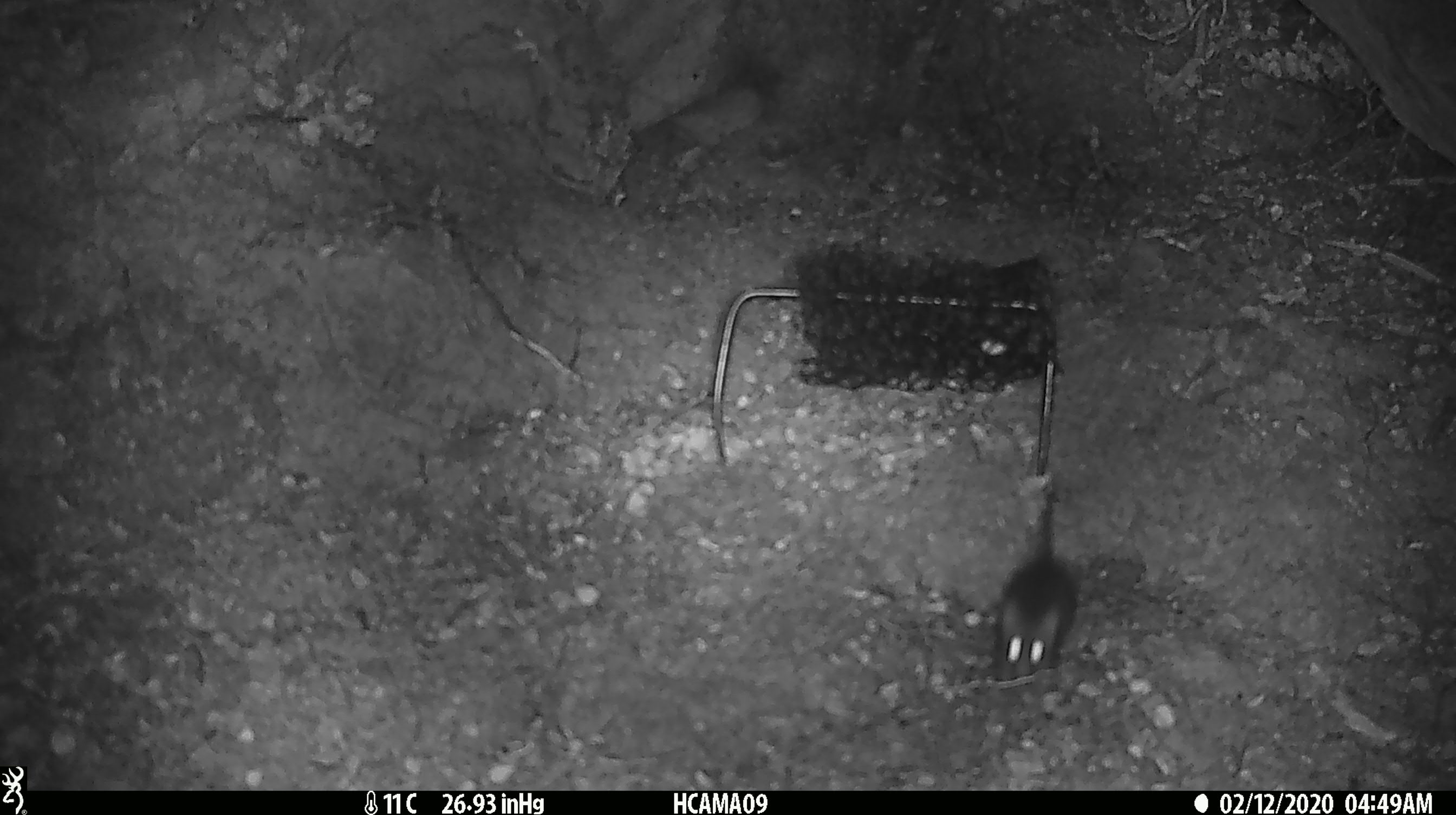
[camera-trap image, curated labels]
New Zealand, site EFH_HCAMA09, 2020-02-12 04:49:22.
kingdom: Animalia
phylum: Chordata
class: Mammalia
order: Rodentia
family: Muridae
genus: Mus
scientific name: Mus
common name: mouse